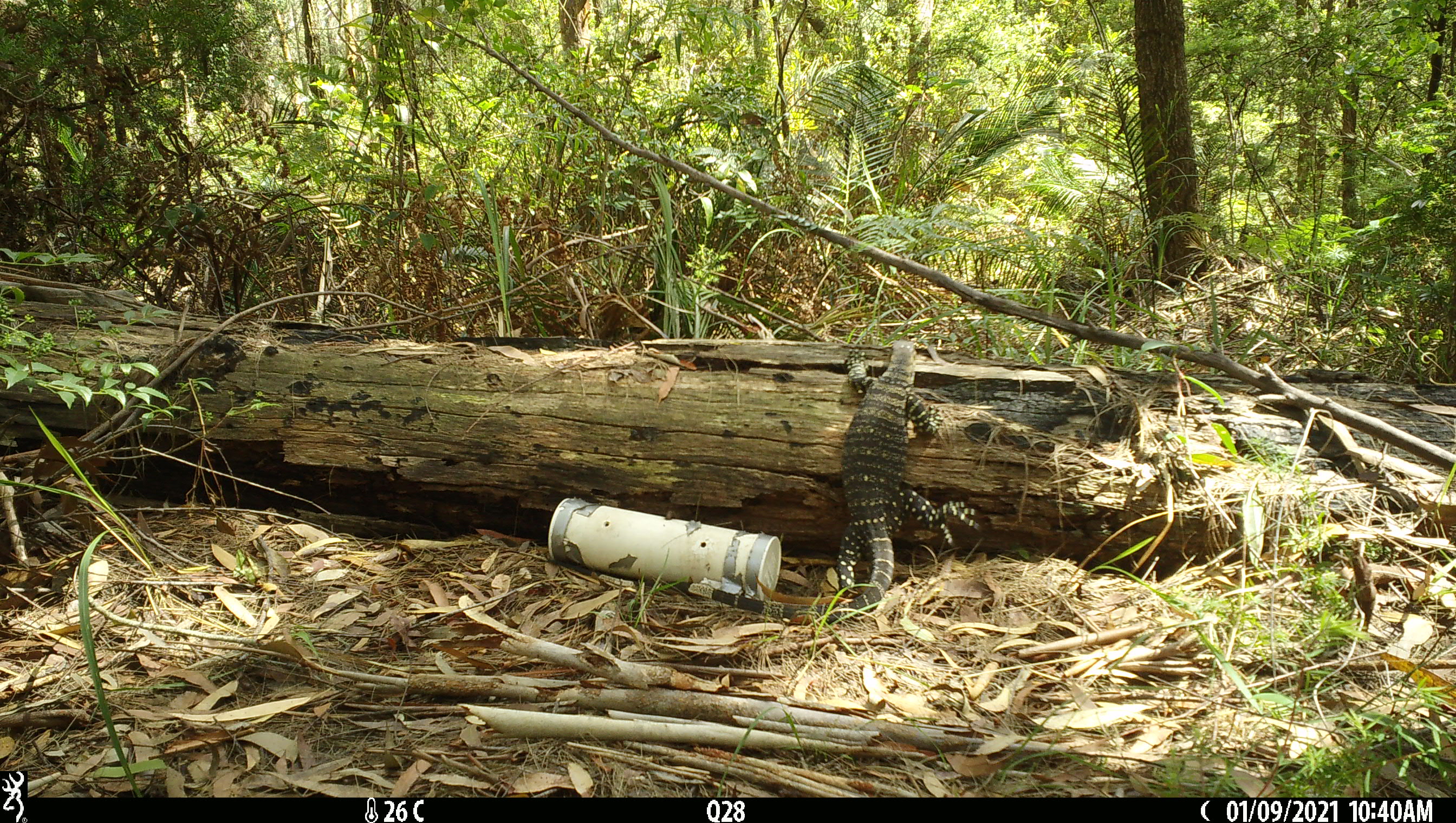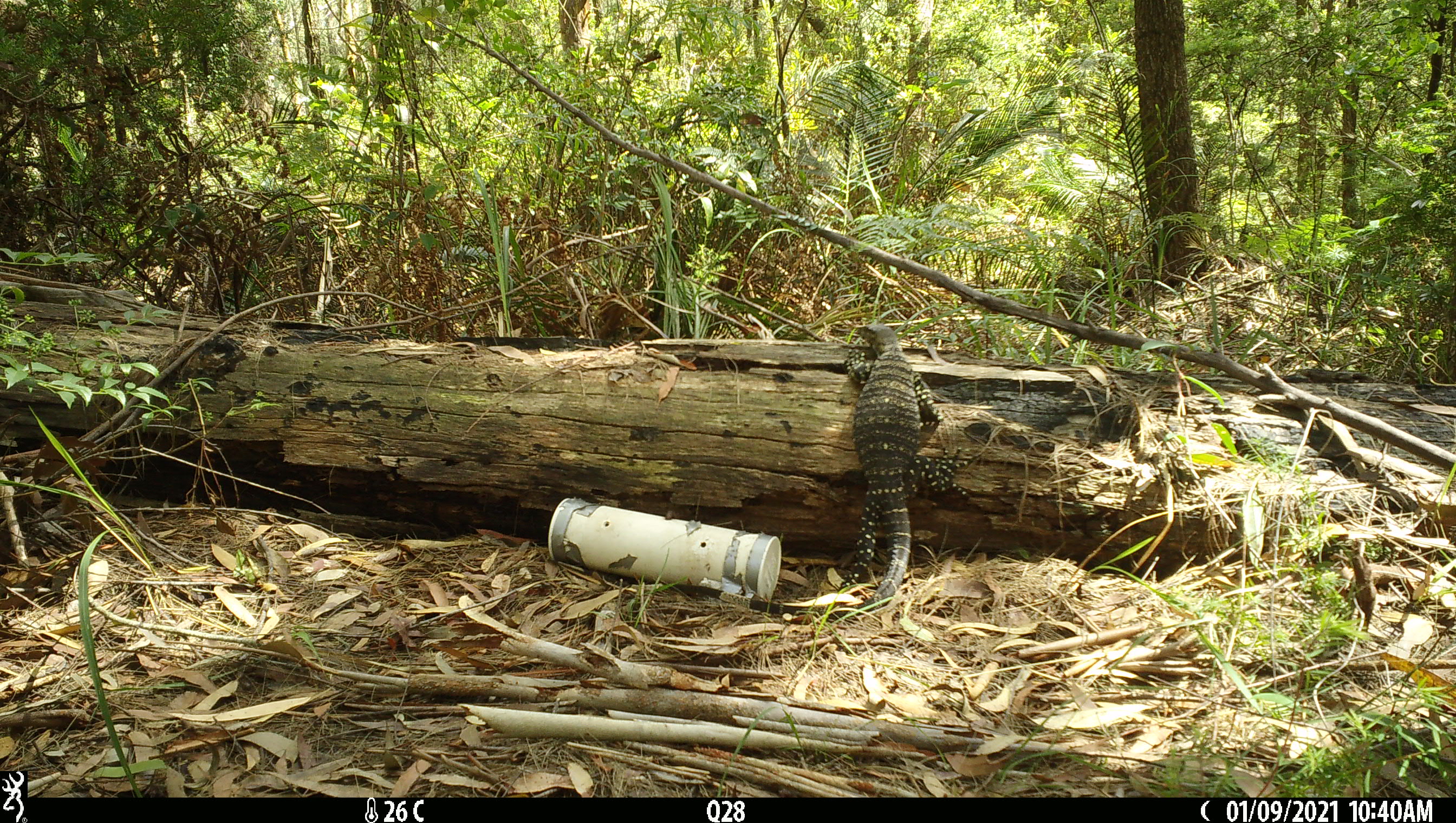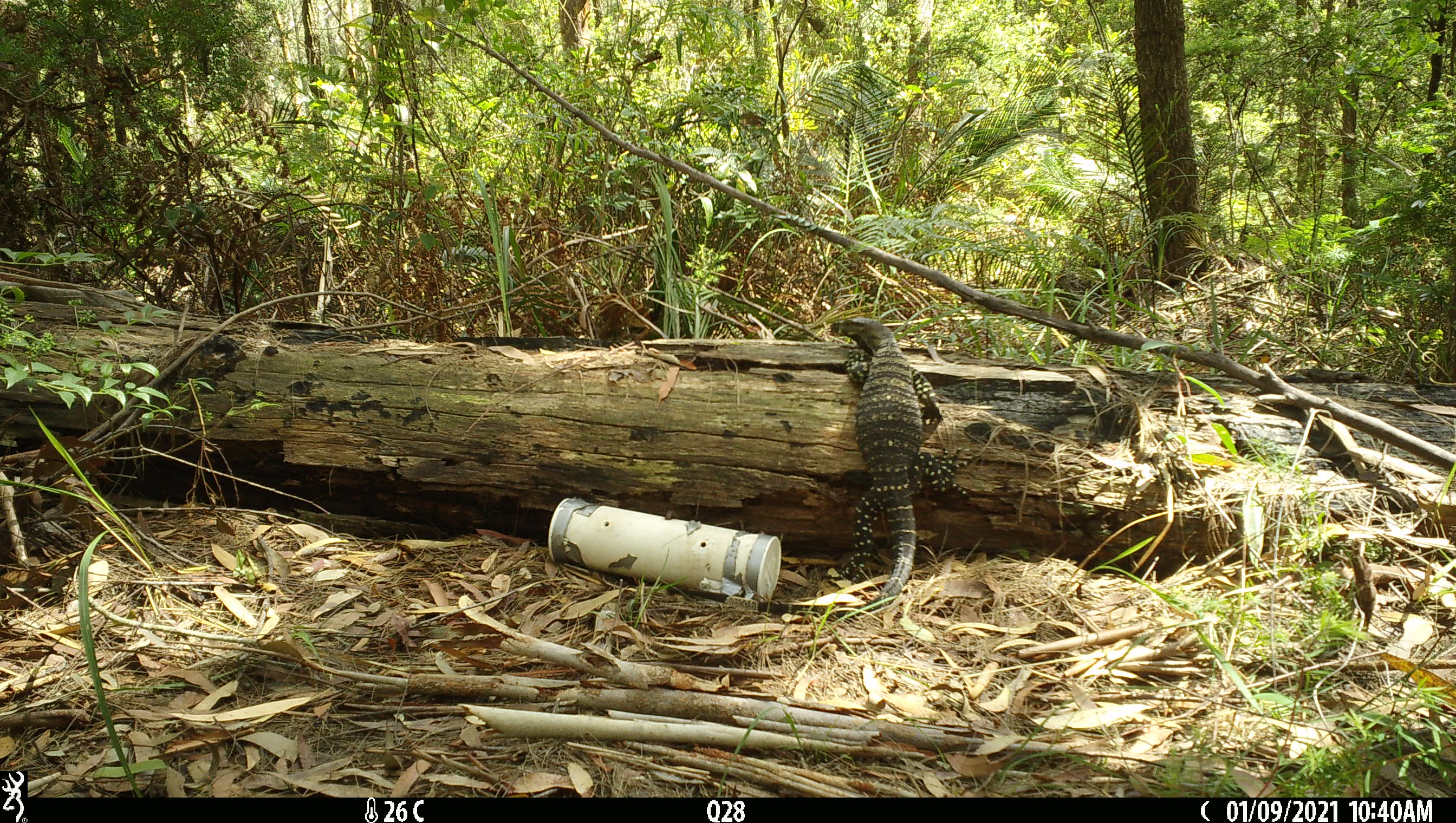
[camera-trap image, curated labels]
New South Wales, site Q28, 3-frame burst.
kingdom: Animalia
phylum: Chordata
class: Reptilia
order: Squamata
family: Varanidae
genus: Varanus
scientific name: Varanus varius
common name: lace monitor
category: goanna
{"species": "goanna (lace monitor) (Varanus varius)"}